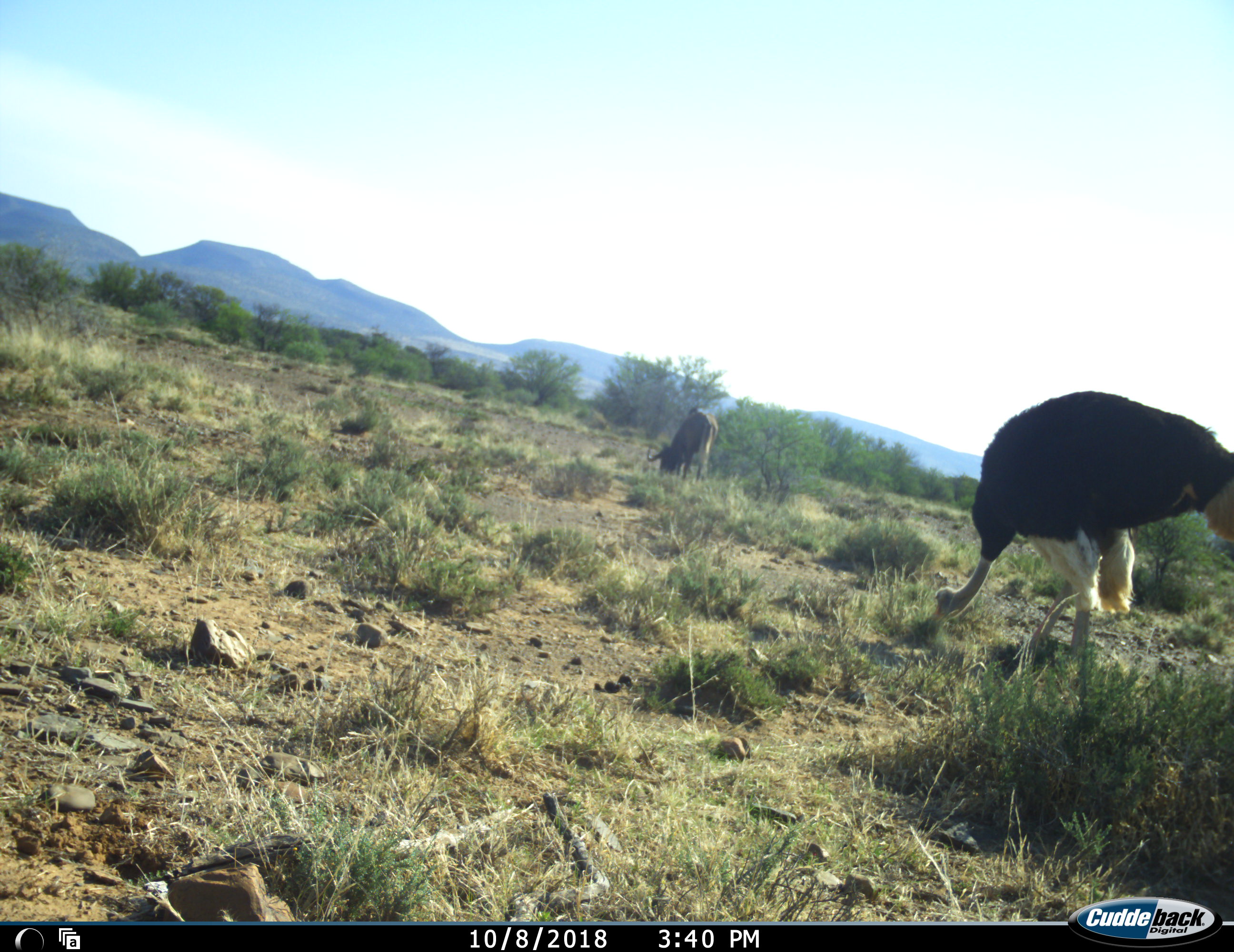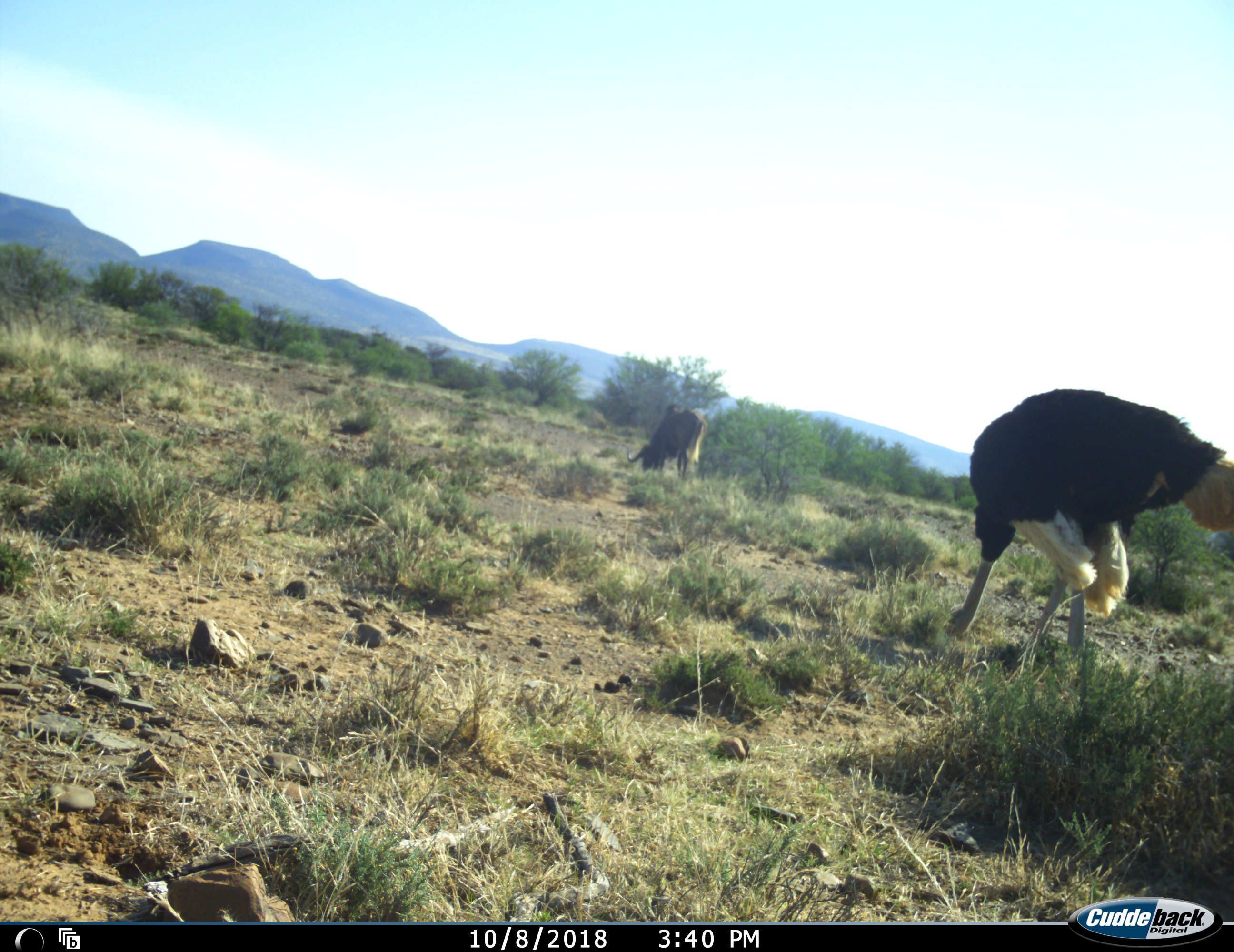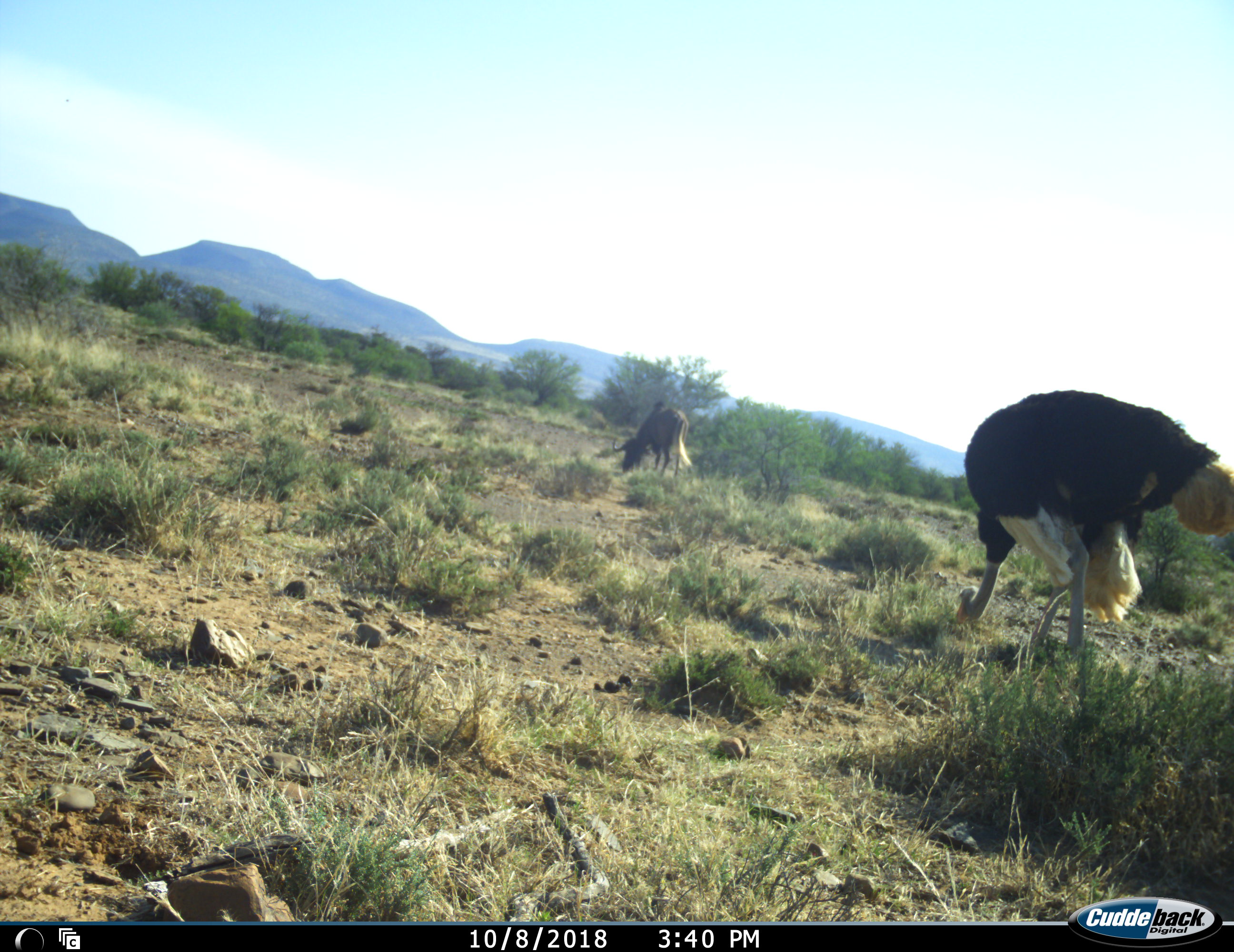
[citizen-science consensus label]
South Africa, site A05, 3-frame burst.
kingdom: Animalia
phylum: Chordata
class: Aves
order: Struthioniformes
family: Struthionidae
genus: Struthio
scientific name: Struthio camelus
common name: ostrich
Ostrich (Struthio camelus), count 1. Behavior (volunteer vote fractions): standing 22%, resting 0%, moving 11%, interacting 0%. Young present (vote fraction): 0%. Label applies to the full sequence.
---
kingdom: Animalia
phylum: Chordata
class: Mammalia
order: Artiodactyla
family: Bovidae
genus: Connochaetes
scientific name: Connochaetes gnou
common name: black wildebeest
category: wildebeestblack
Wildebeestblack (black wildebeest) (Connochaetes gnou), count 1. Behavior (volunteer vote fractions): standing 17%, resting 0%, moving 17%, interacting 0%. Young present (vote fraction): 0%. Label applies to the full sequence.